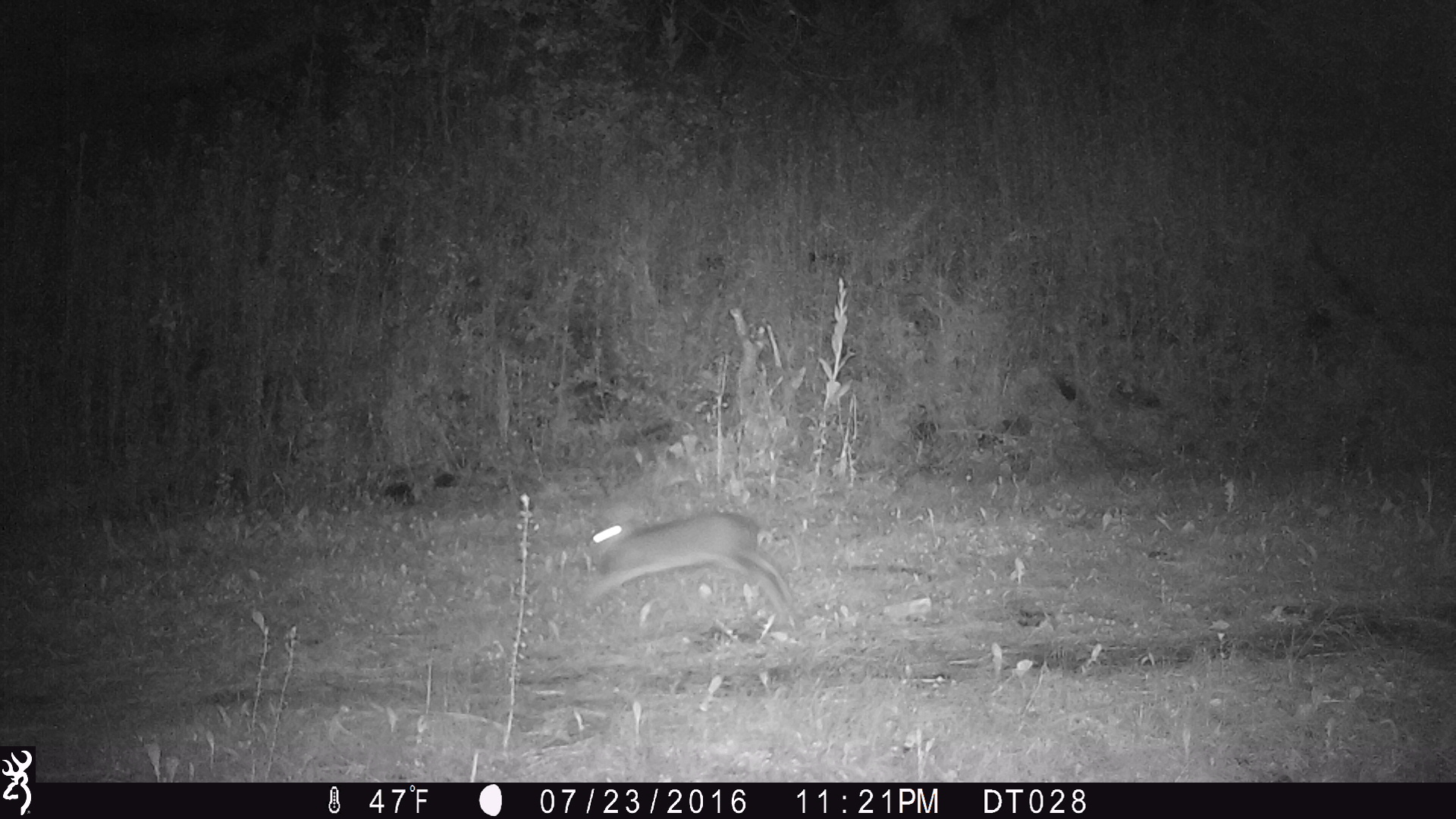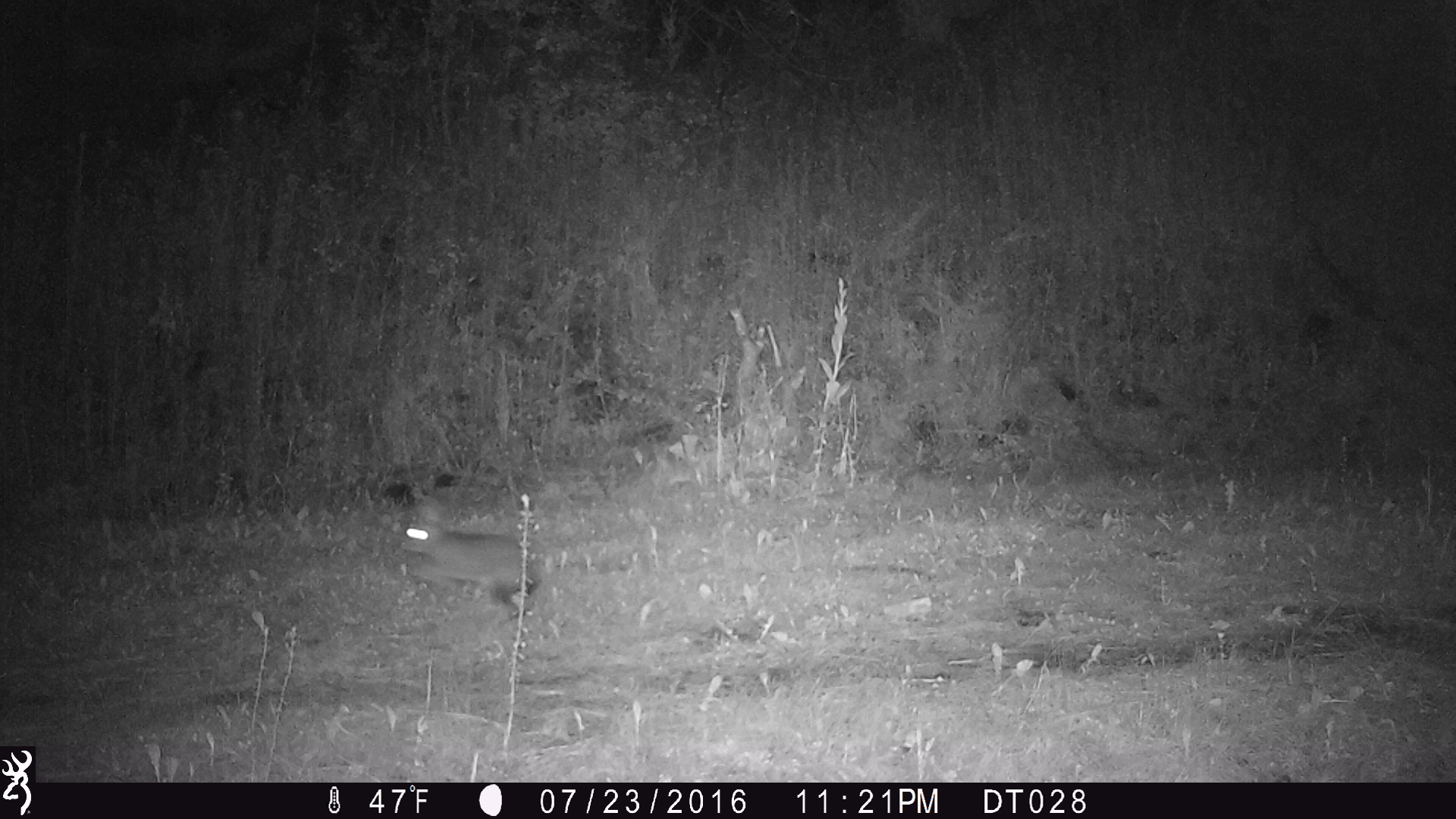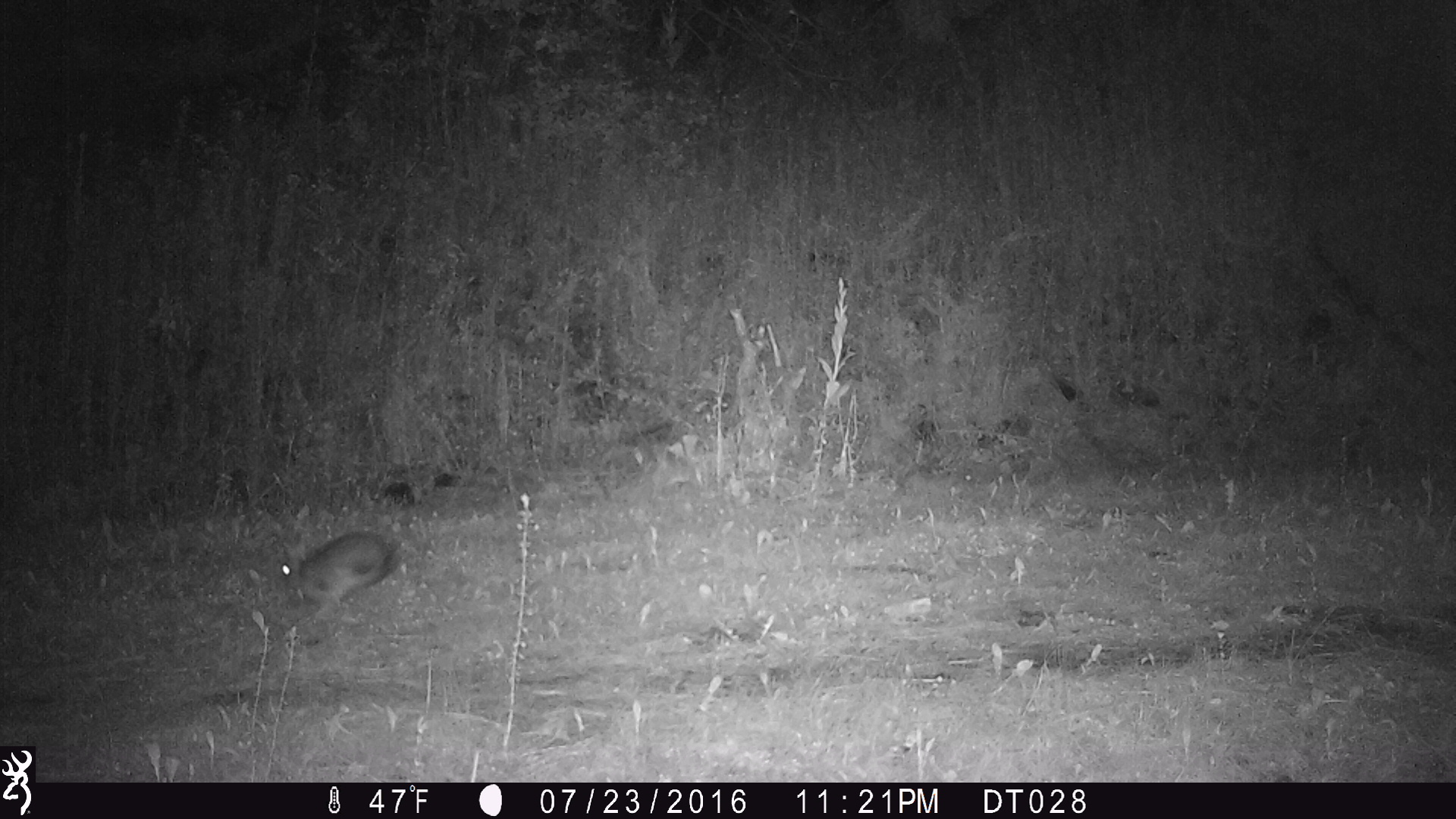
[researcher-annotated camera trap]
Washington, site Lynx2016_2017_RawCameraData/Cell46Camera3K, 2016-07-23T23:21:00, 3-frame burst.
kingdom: Animalia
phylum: Chordata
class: Mammalia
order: Lagomorpha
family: Leporidae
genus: Lepus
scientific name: Lepus americanus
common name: snowshoe hare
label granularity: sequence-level